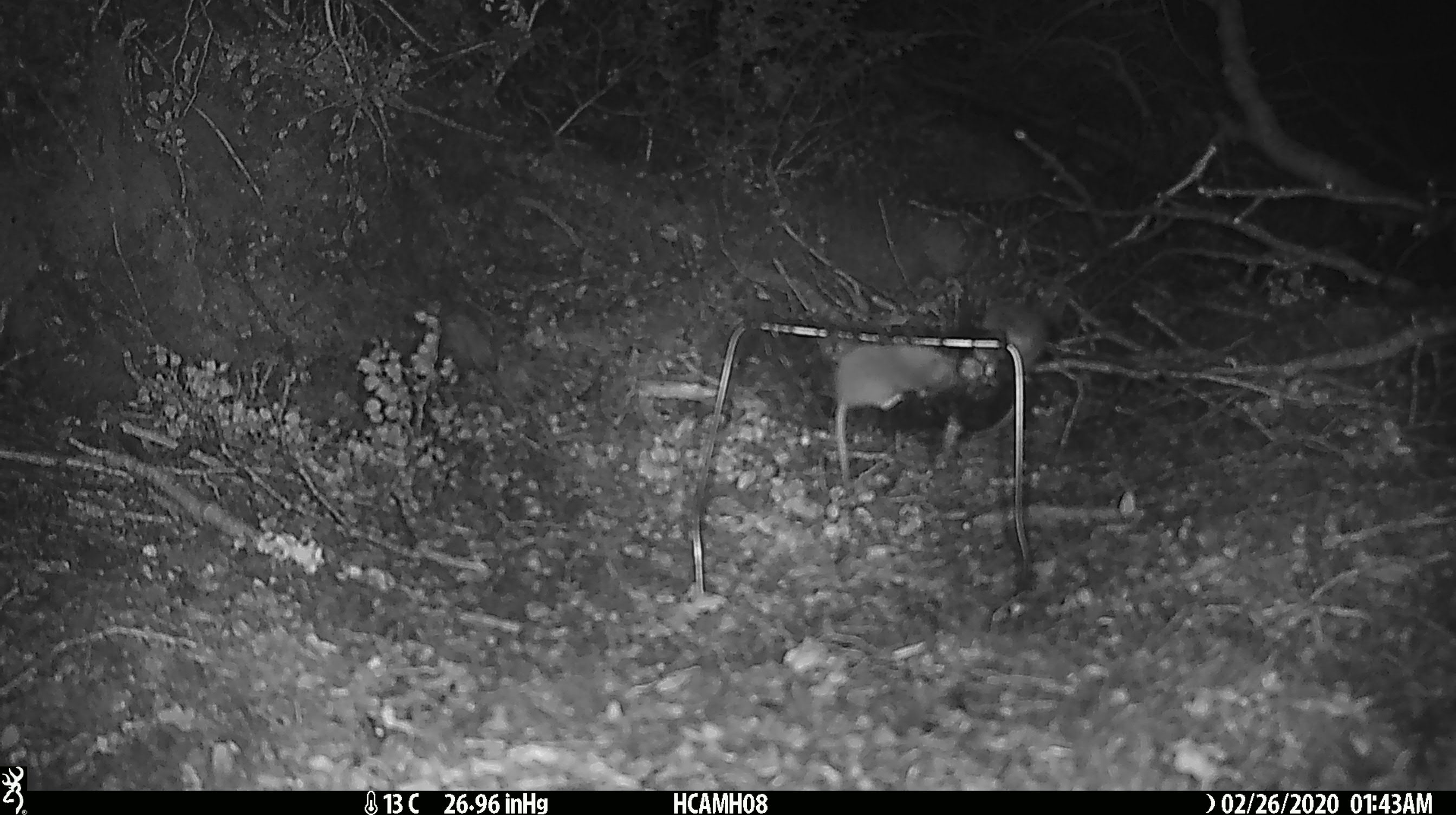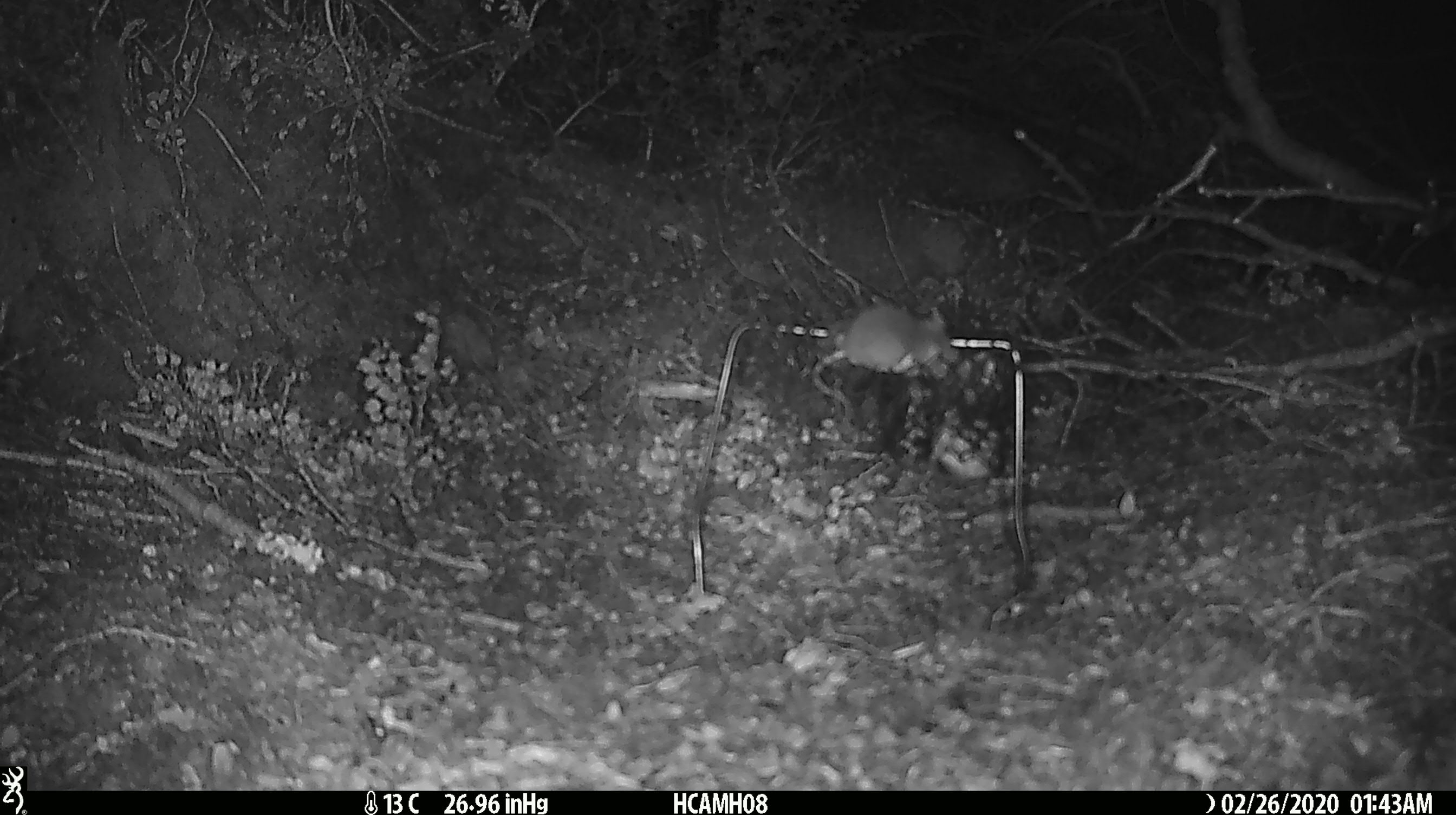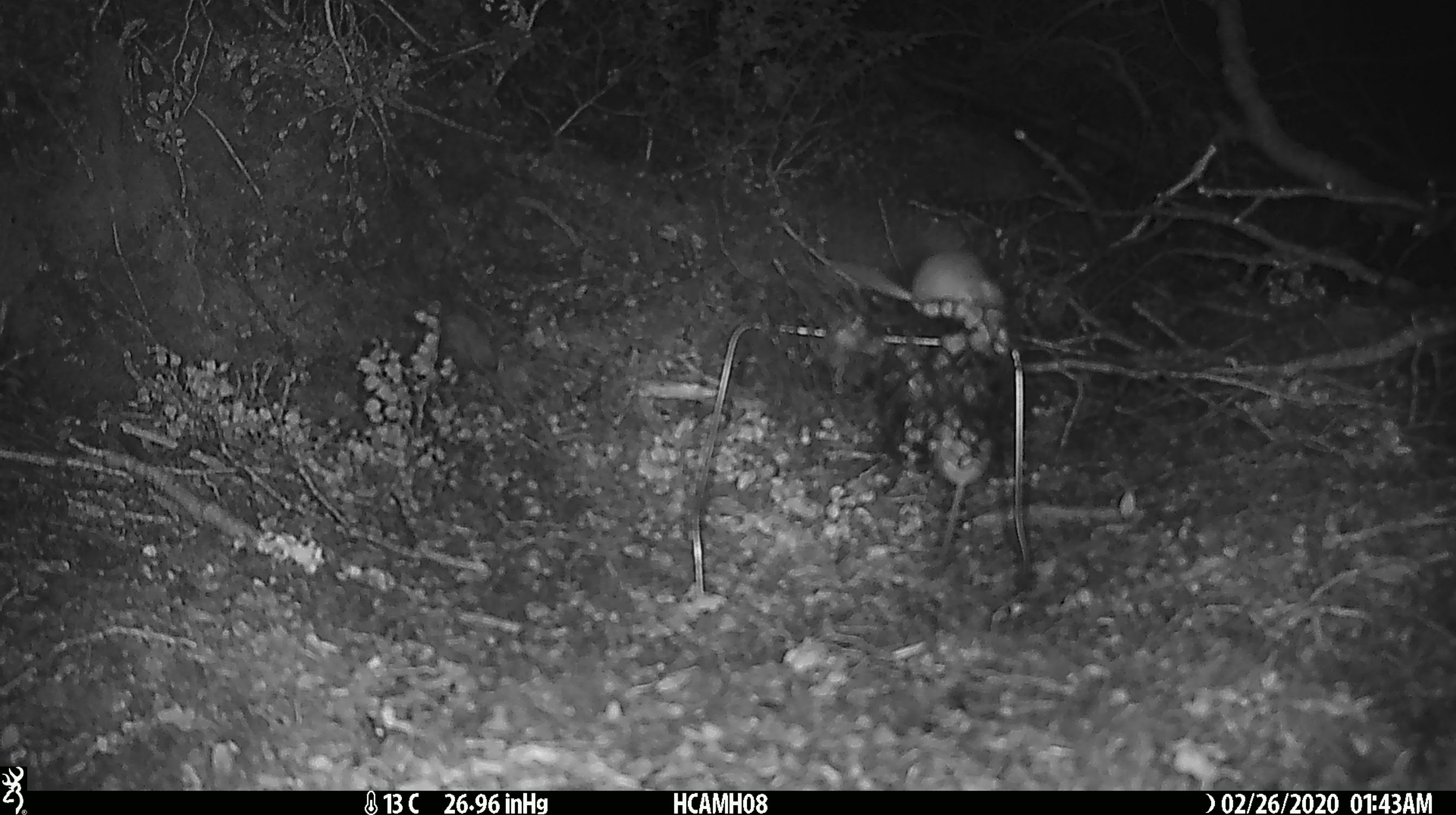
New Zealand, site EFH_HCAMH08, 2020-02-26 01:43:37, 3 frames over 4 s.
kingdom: Animalia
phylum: Chordata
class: Mammalia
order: Rodentia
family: Muridae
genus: Mus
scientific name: Mus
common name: mouse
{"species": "mouse (Mus)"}